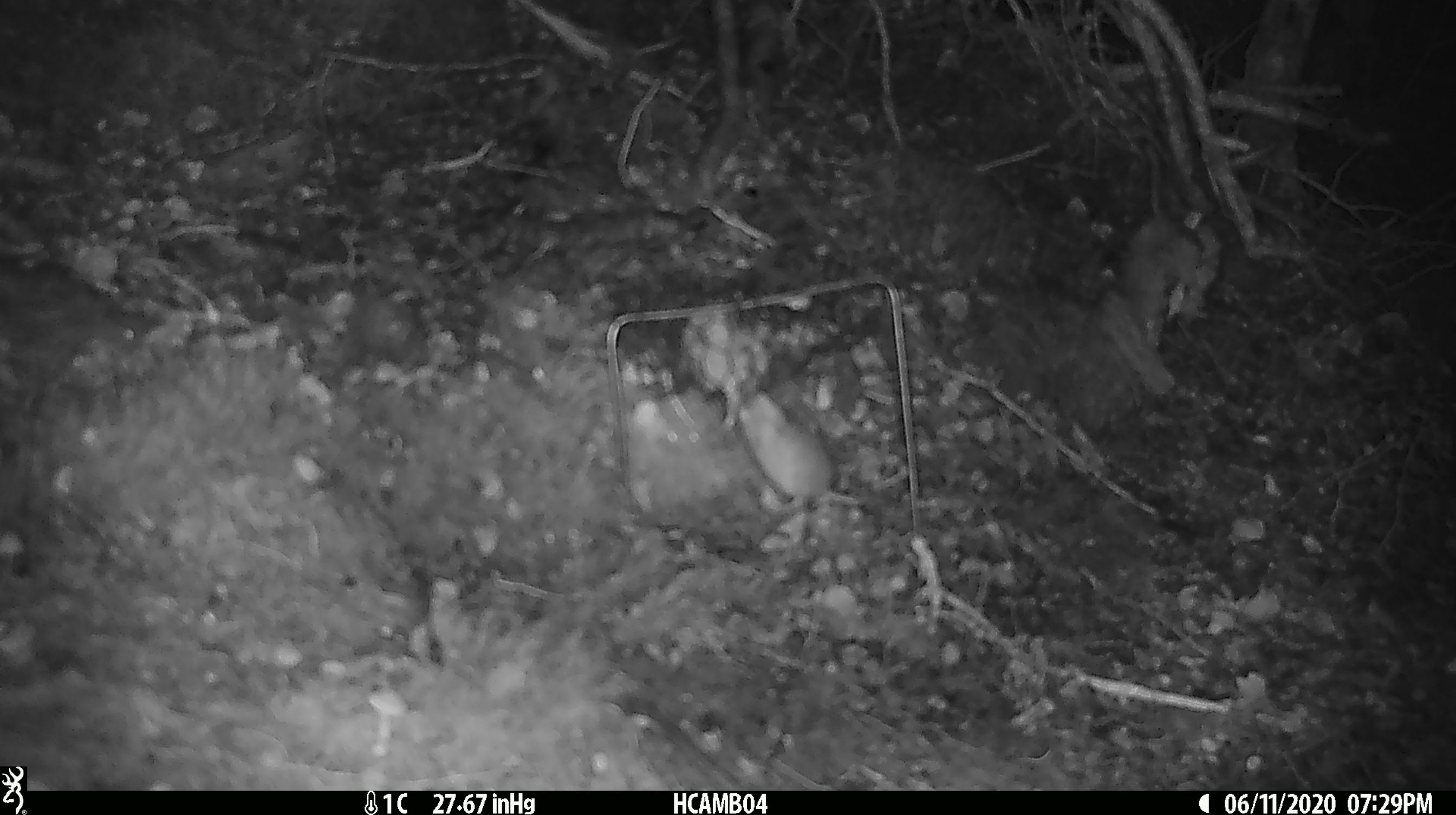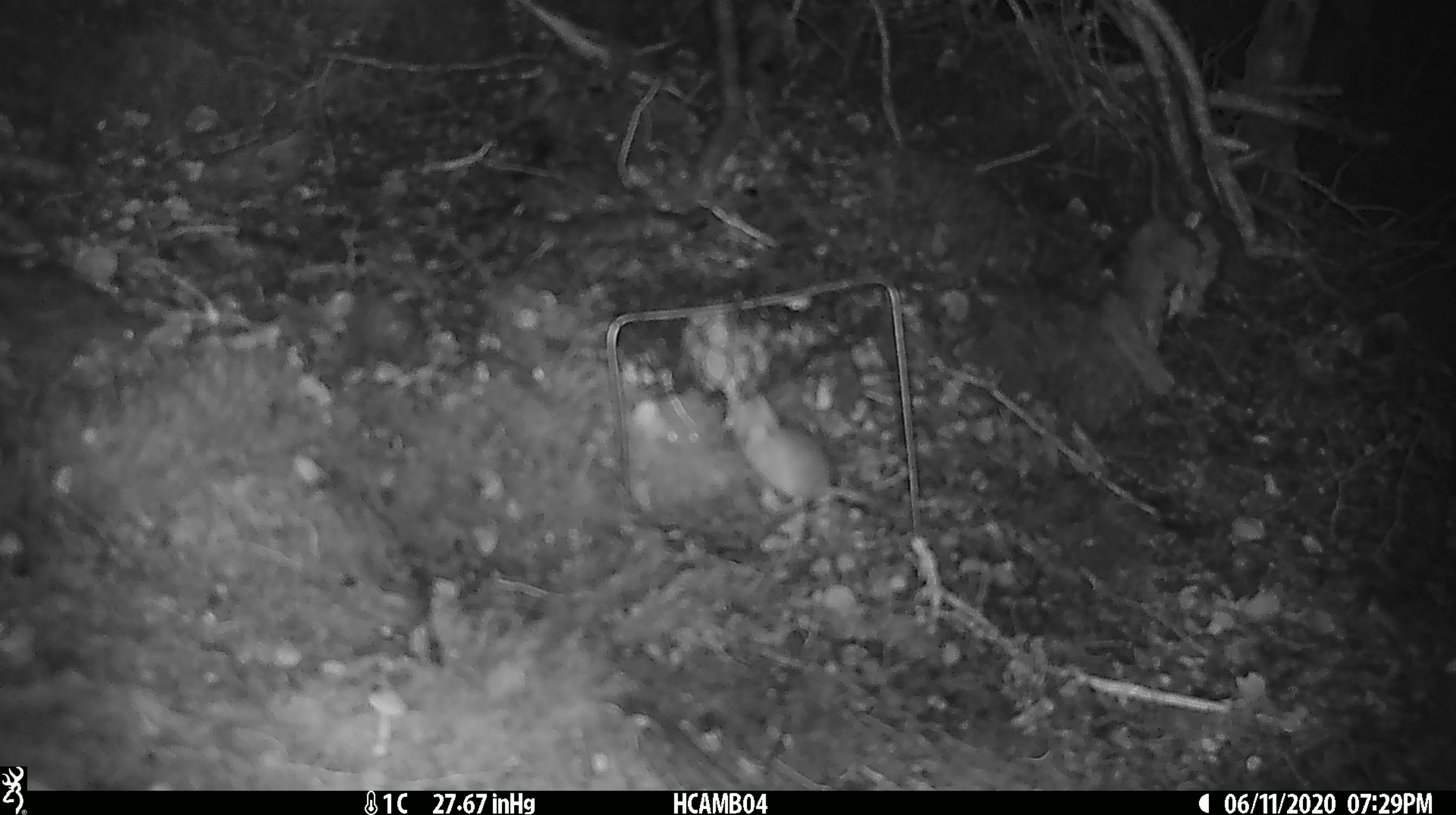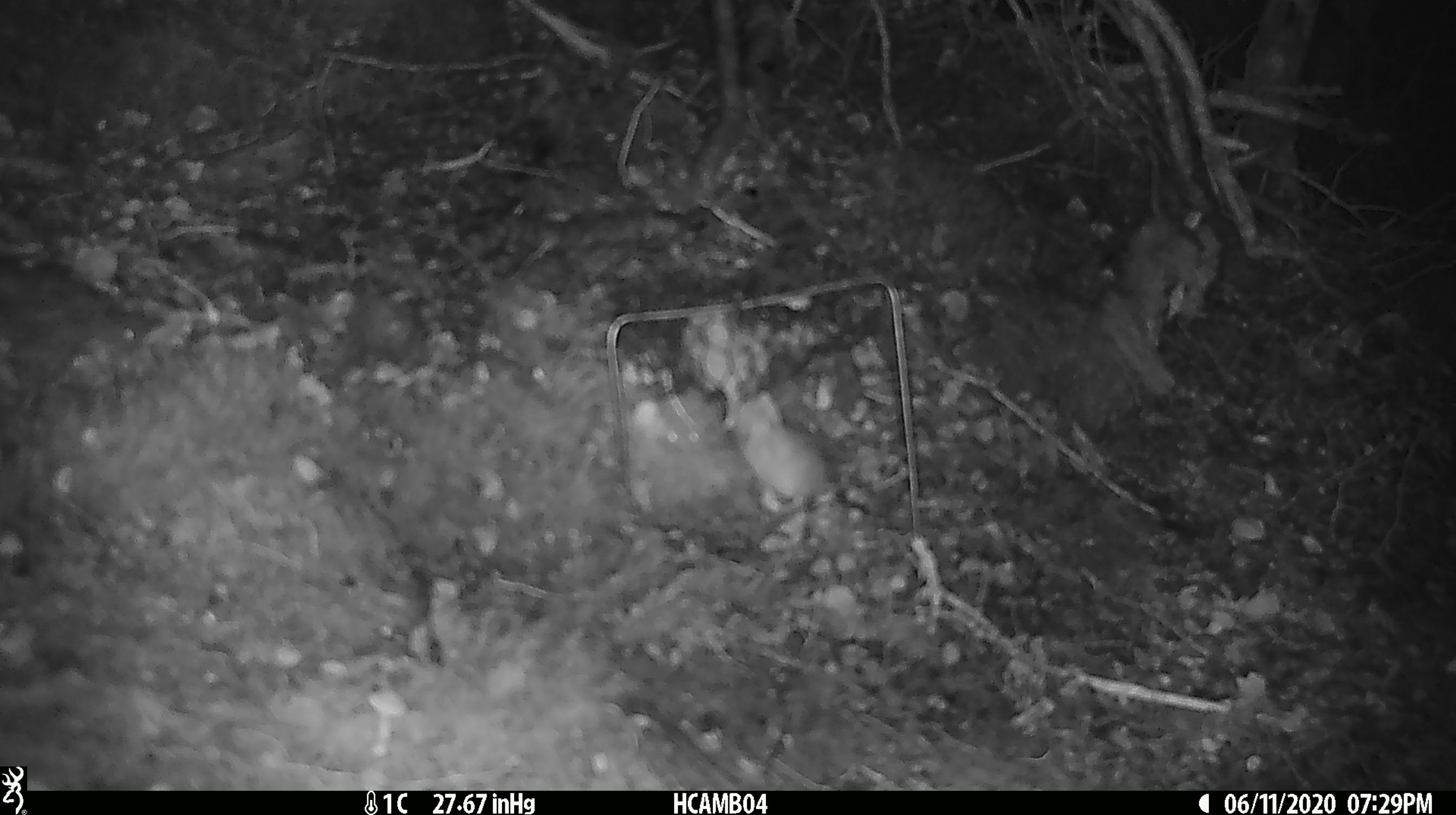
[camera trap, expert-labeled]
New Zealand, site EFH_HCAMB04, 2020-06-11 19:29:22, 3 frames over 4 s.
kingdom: Animalia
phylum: Chordata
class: Mammalia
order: Rodentia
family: Muridae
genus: Mus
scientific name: Mus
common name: mouse